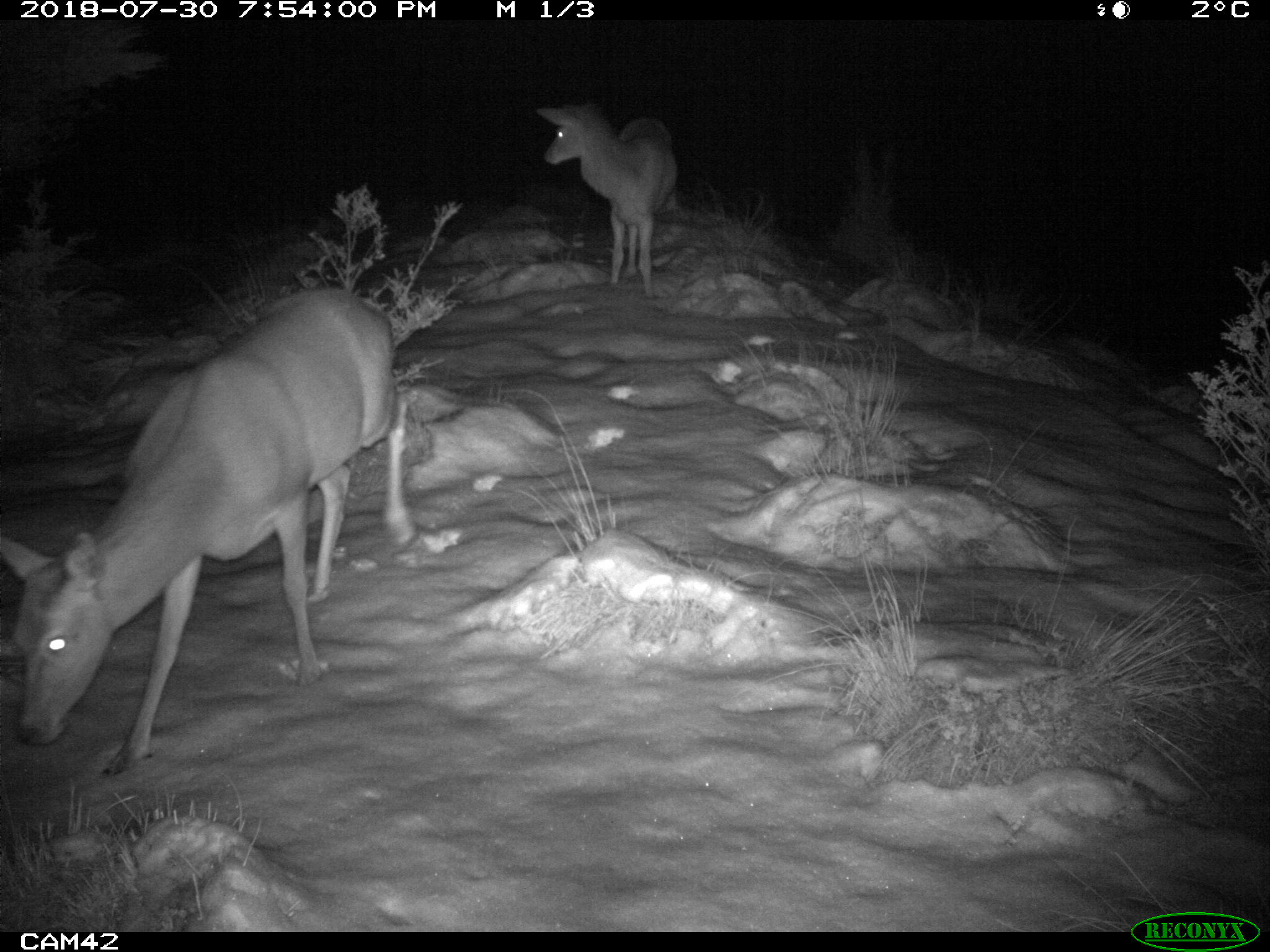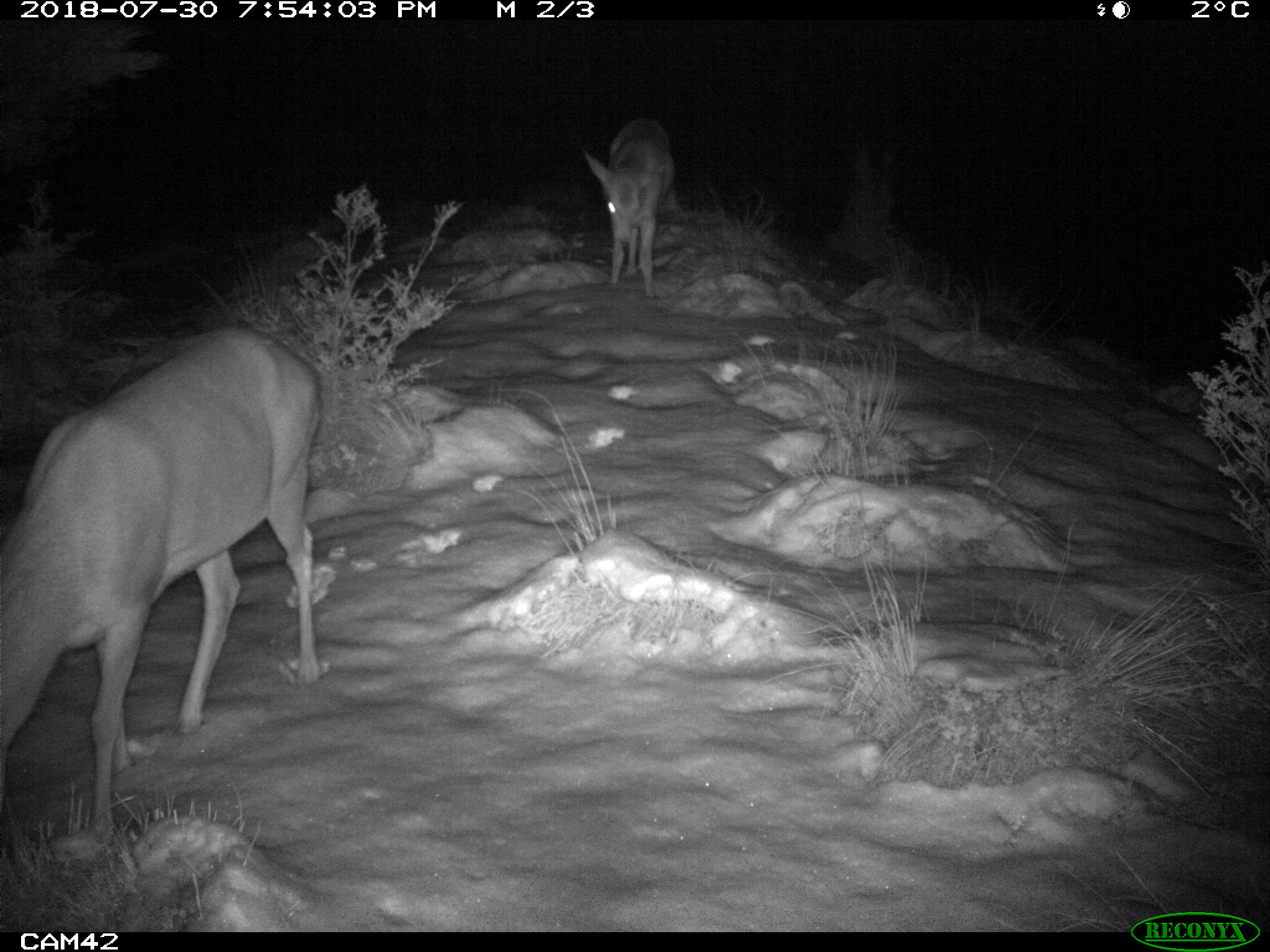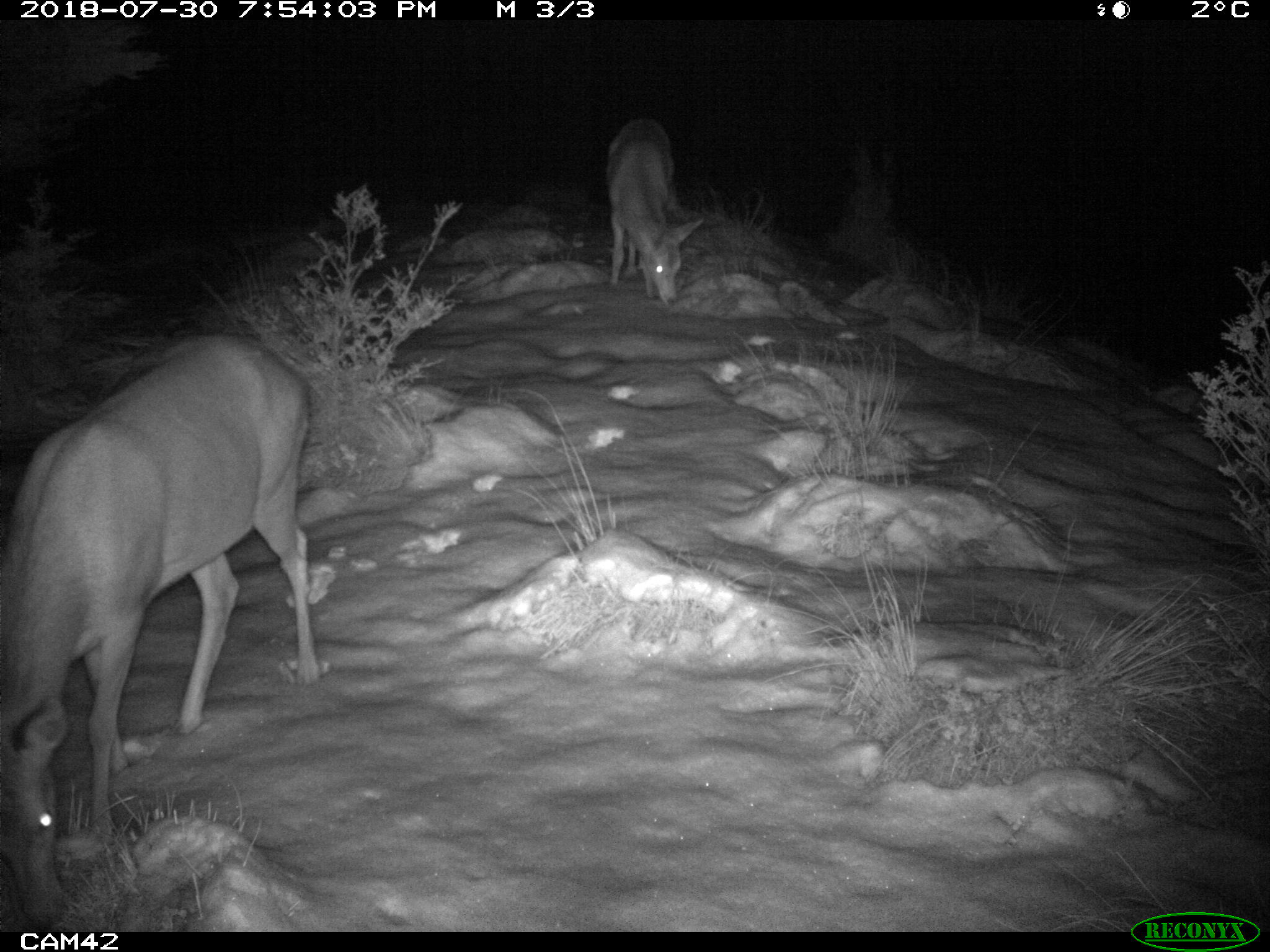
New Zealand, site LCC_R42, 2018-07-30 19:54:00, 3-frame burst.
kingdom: Animalia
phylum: Chordata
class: Mammalia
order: Artiodactyla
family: Cervidae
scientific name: Cervidae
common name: deer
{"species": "deer (Cervidae)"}